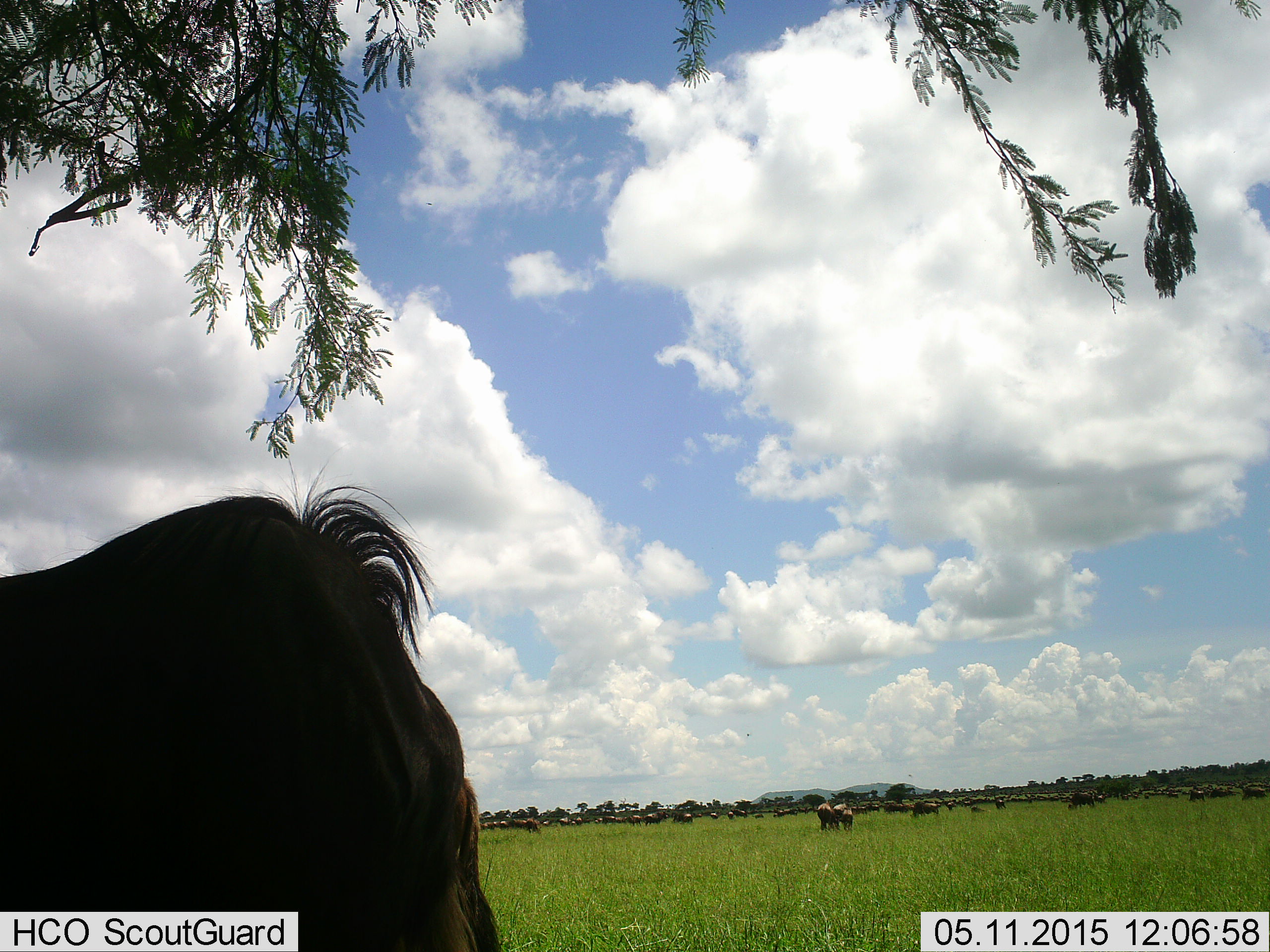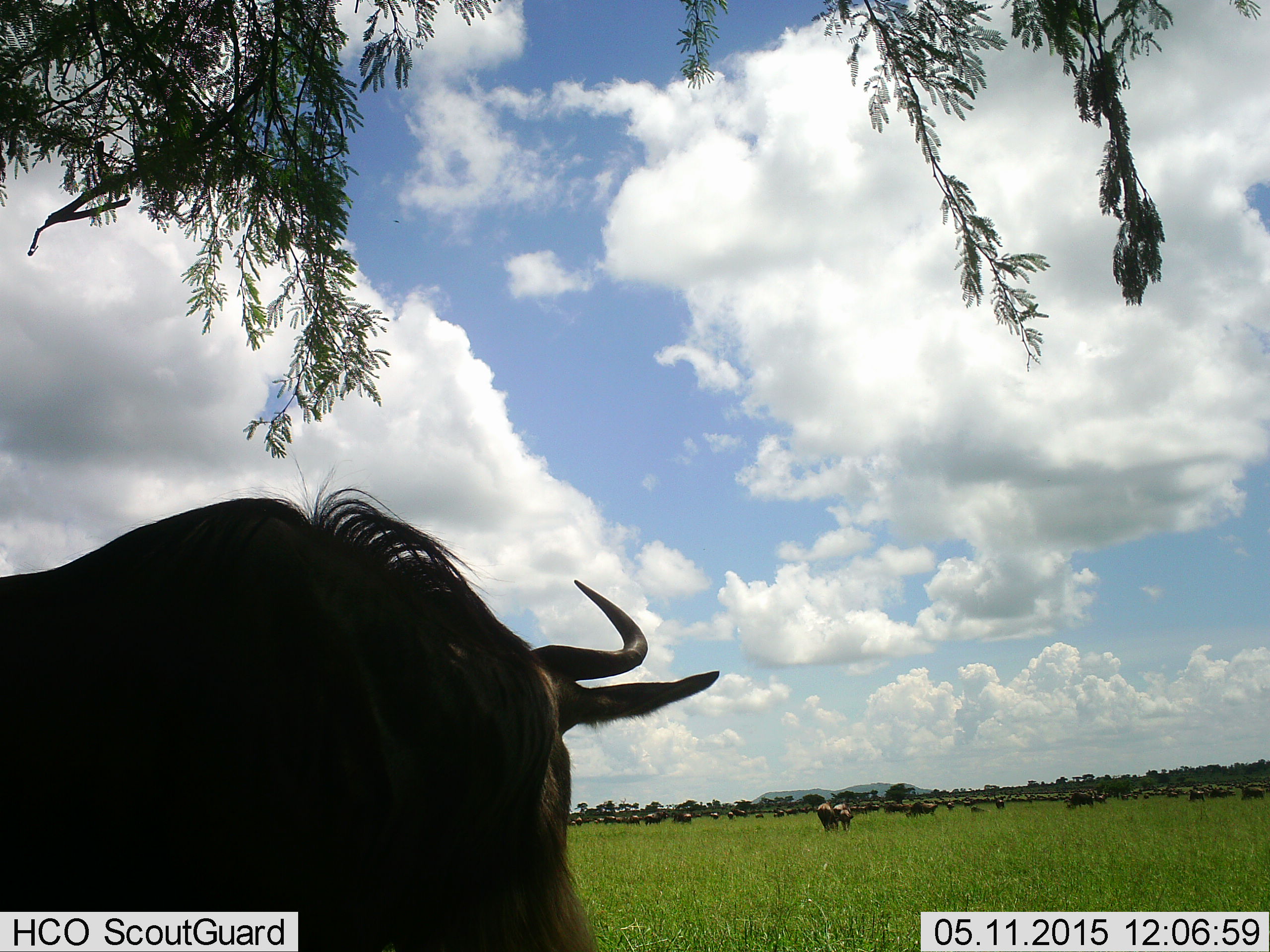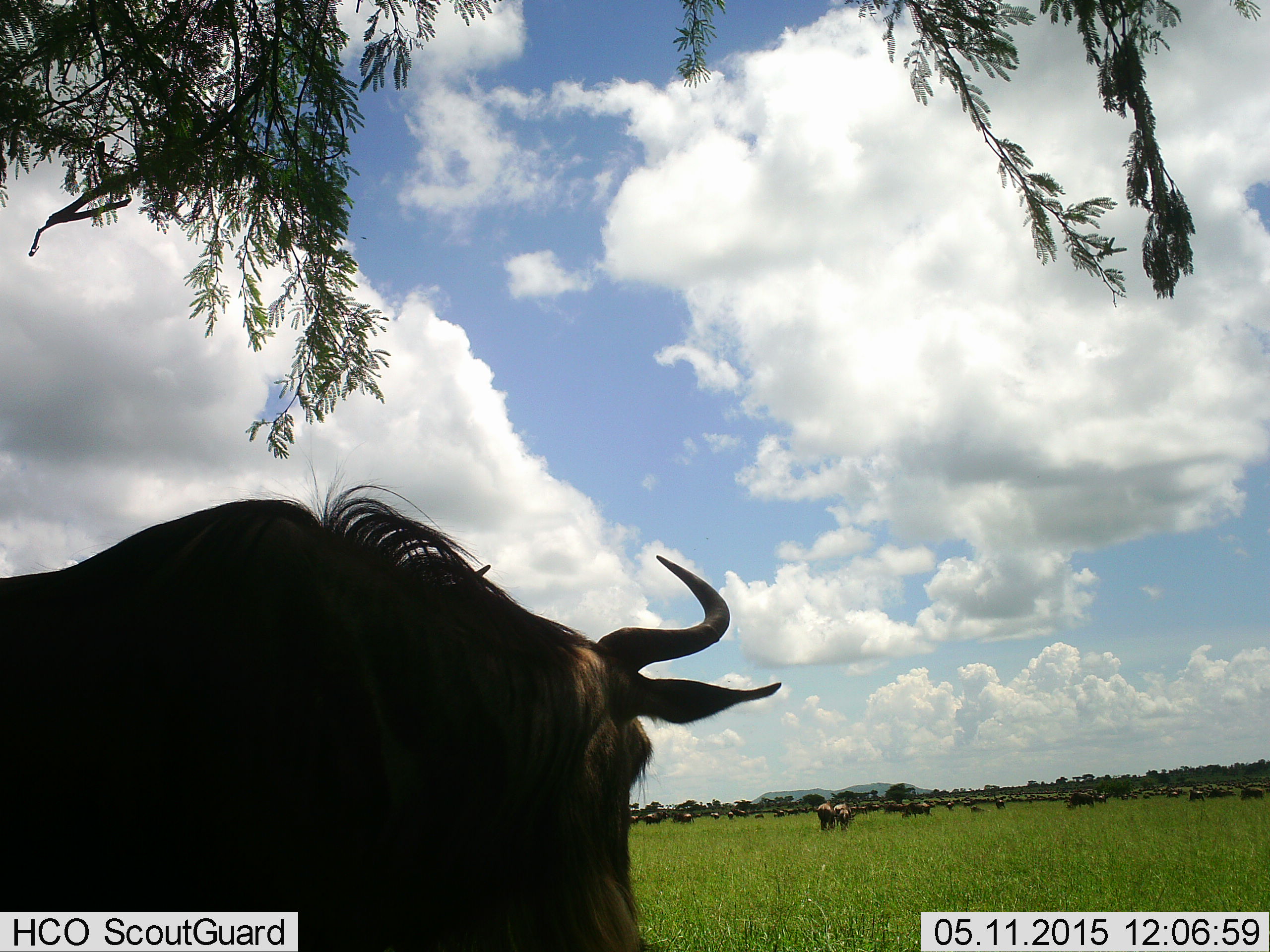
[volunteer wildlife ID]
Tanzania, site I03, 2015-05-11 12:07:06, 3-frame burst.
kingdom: Animalia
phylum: Chordata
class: Mammalia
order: Artiodactyla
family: Bovidae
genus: Connochaetes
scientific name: Connochaetes taurinus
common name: blue wildebeest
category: wildebeest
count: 51+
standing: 90%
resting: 10%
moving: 50%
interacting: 0%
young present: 10%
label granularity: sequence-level